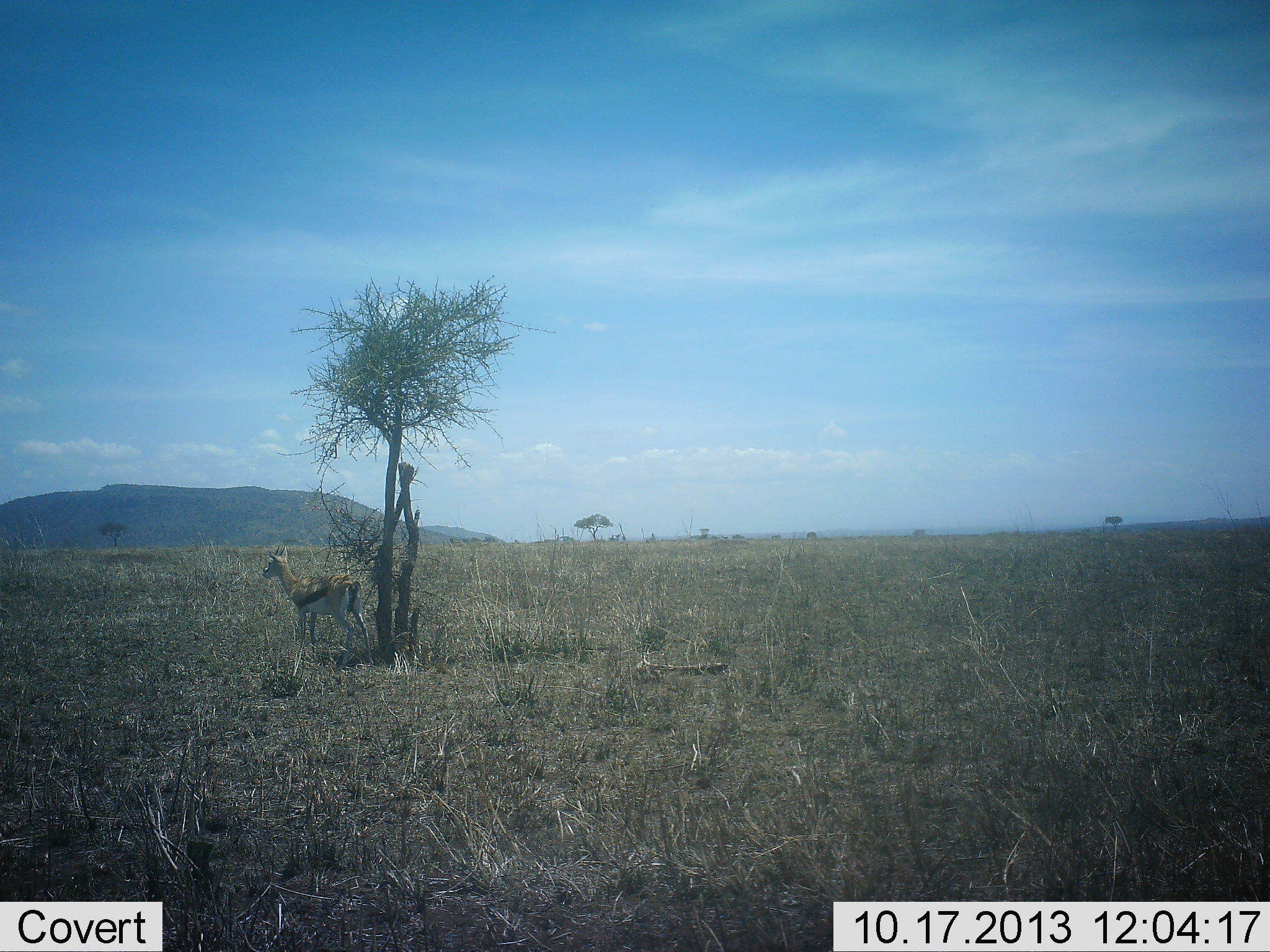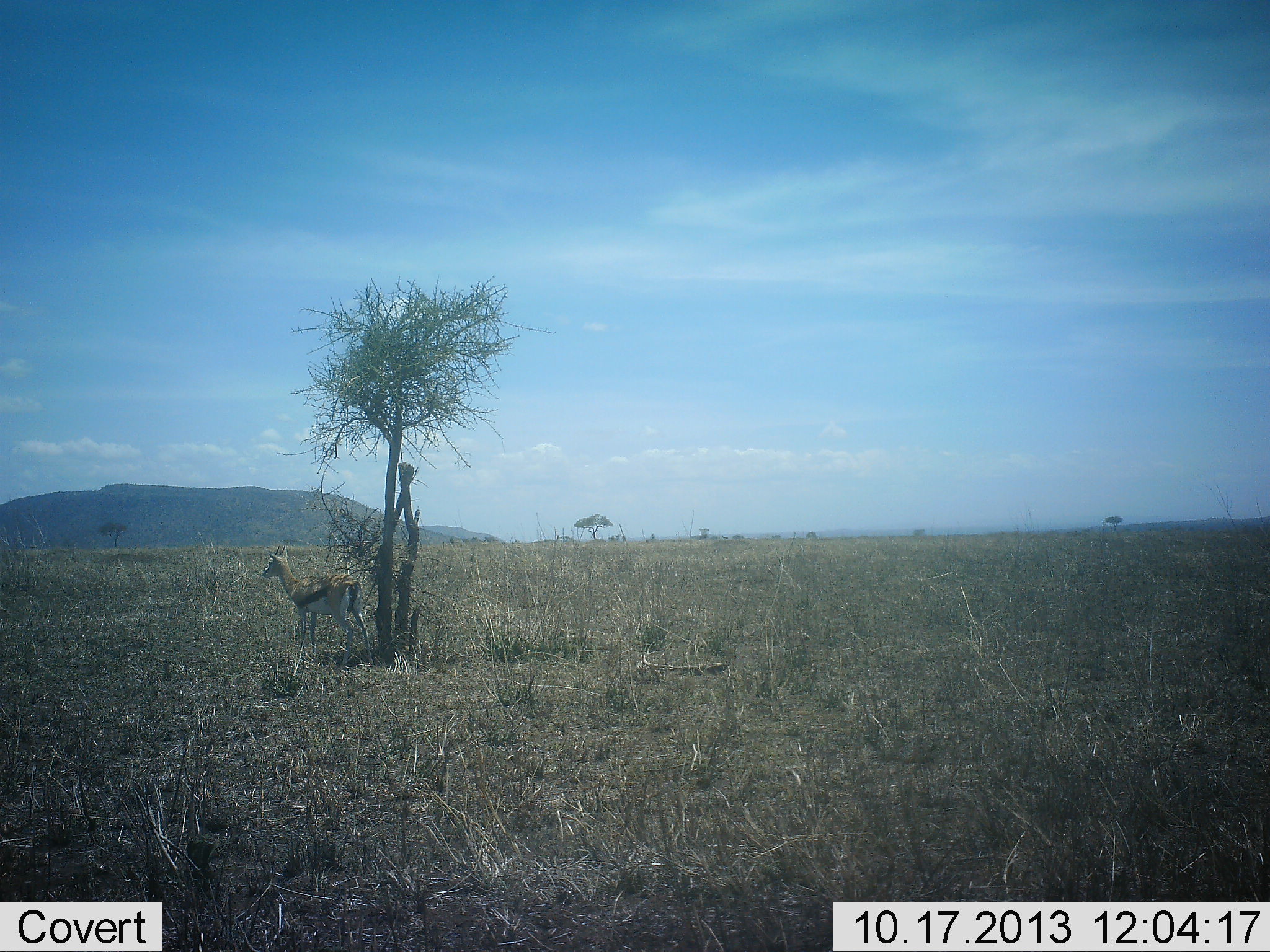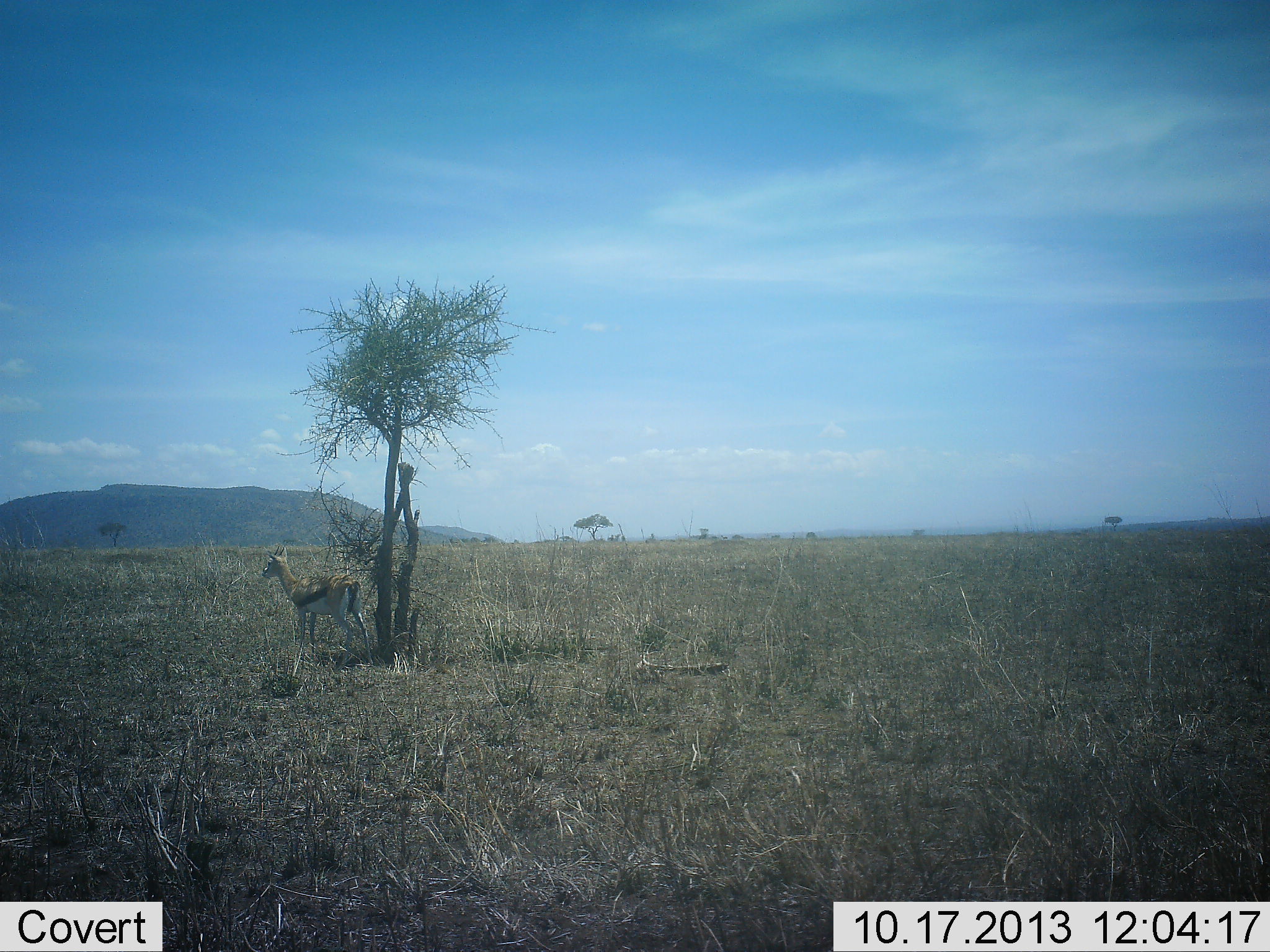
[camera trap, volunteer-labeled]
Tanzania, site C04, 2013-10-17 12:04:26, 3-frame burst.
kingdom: Animalia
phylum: Chordata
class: Mammalia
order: Artiodactyla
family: Bovidae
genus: Eudorcas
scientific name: Eudorcas thomsonii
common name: thomson's gazelle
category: gazellethomsons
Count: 1.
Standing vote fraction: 100%.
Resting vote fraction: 0%.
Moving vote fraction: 0%.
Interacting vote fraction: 0%.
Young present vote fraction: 0%.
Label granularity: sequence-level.